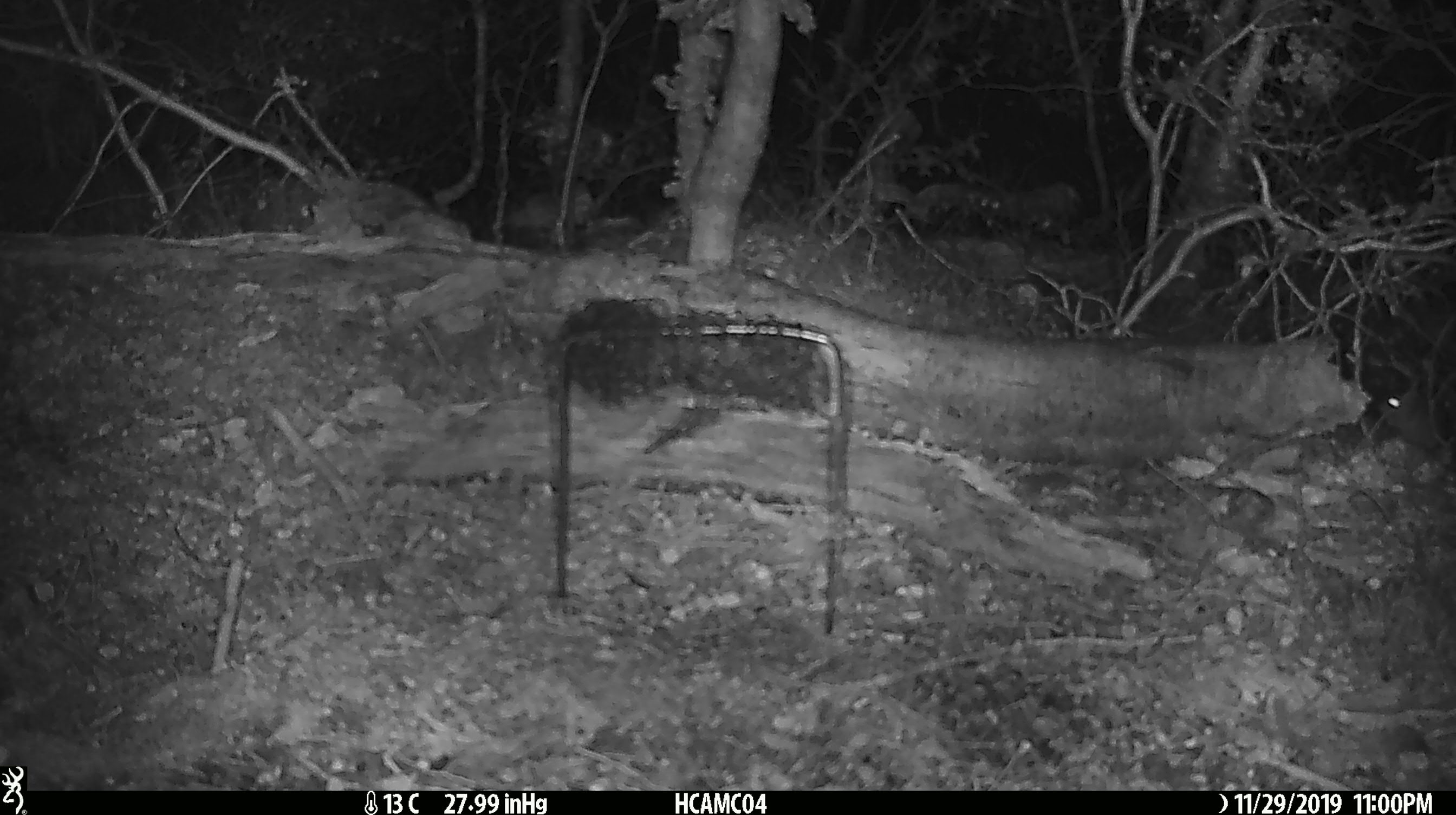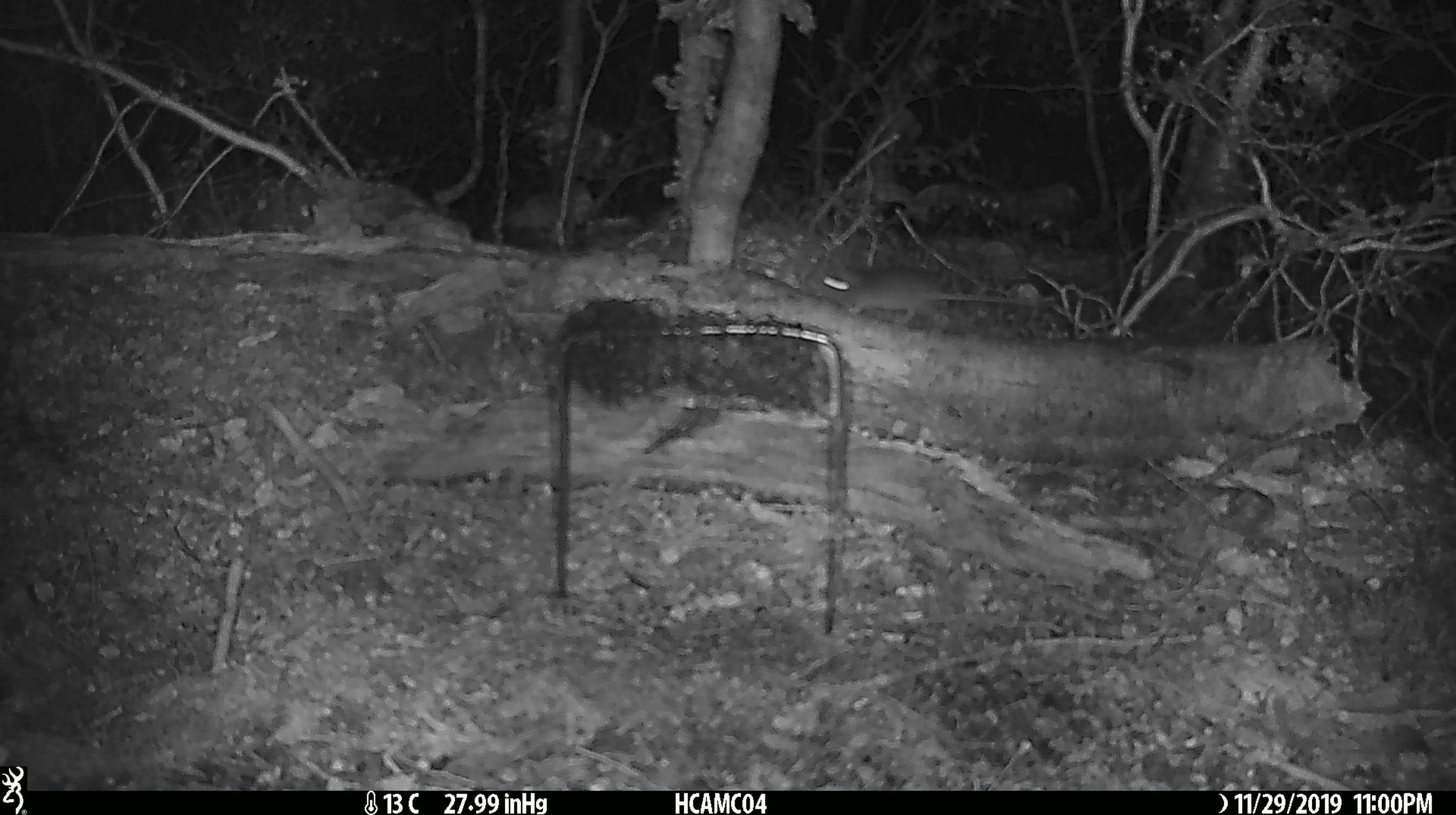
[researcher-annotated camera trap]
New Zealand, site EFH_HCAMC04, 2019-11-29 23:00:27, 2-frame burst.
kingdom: Animalia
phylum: Chordata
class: Mammalia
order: Rodentia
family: Muridae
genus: Mus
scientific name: Mus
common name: mouse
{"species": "mouse (Mus)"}